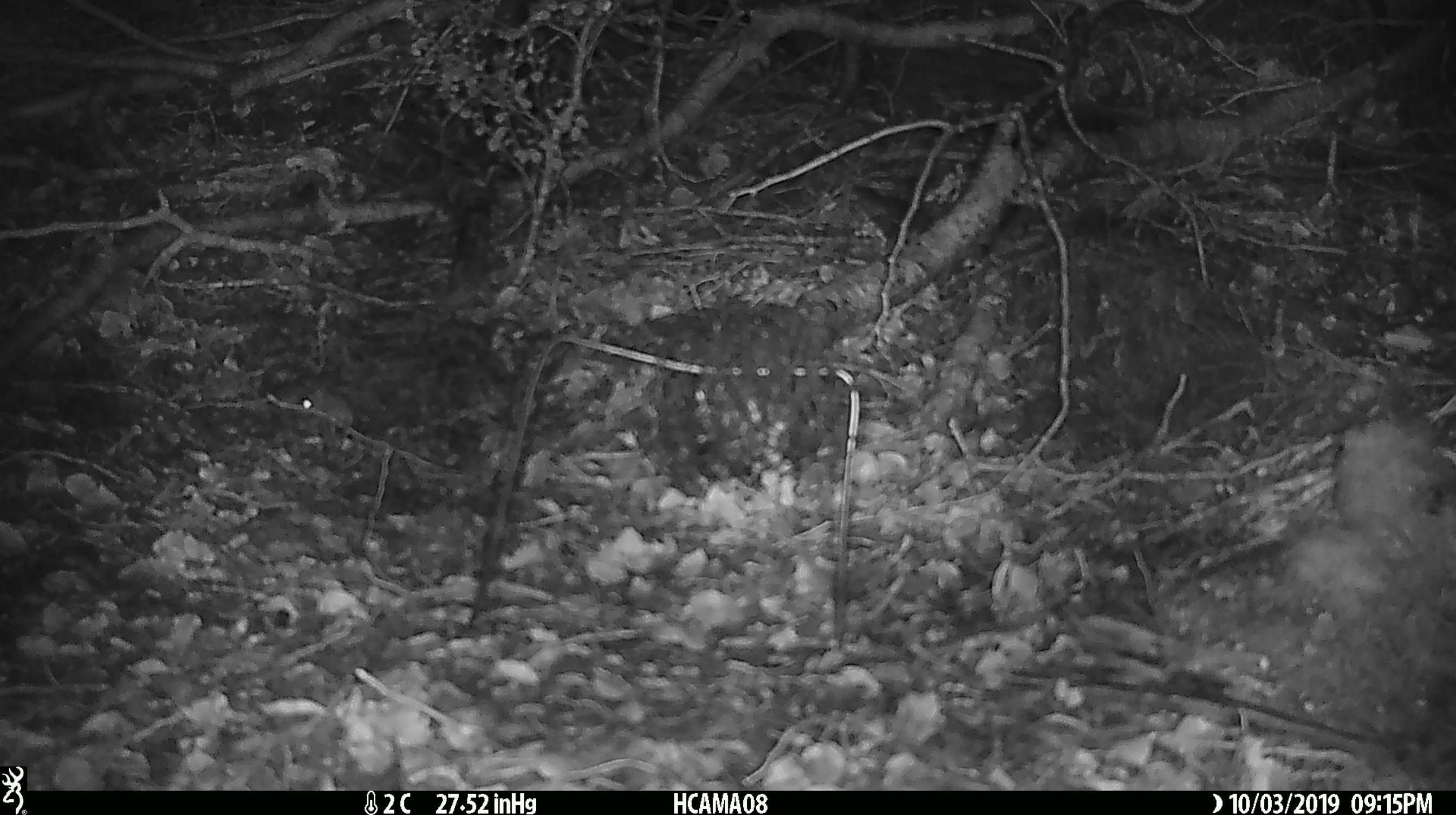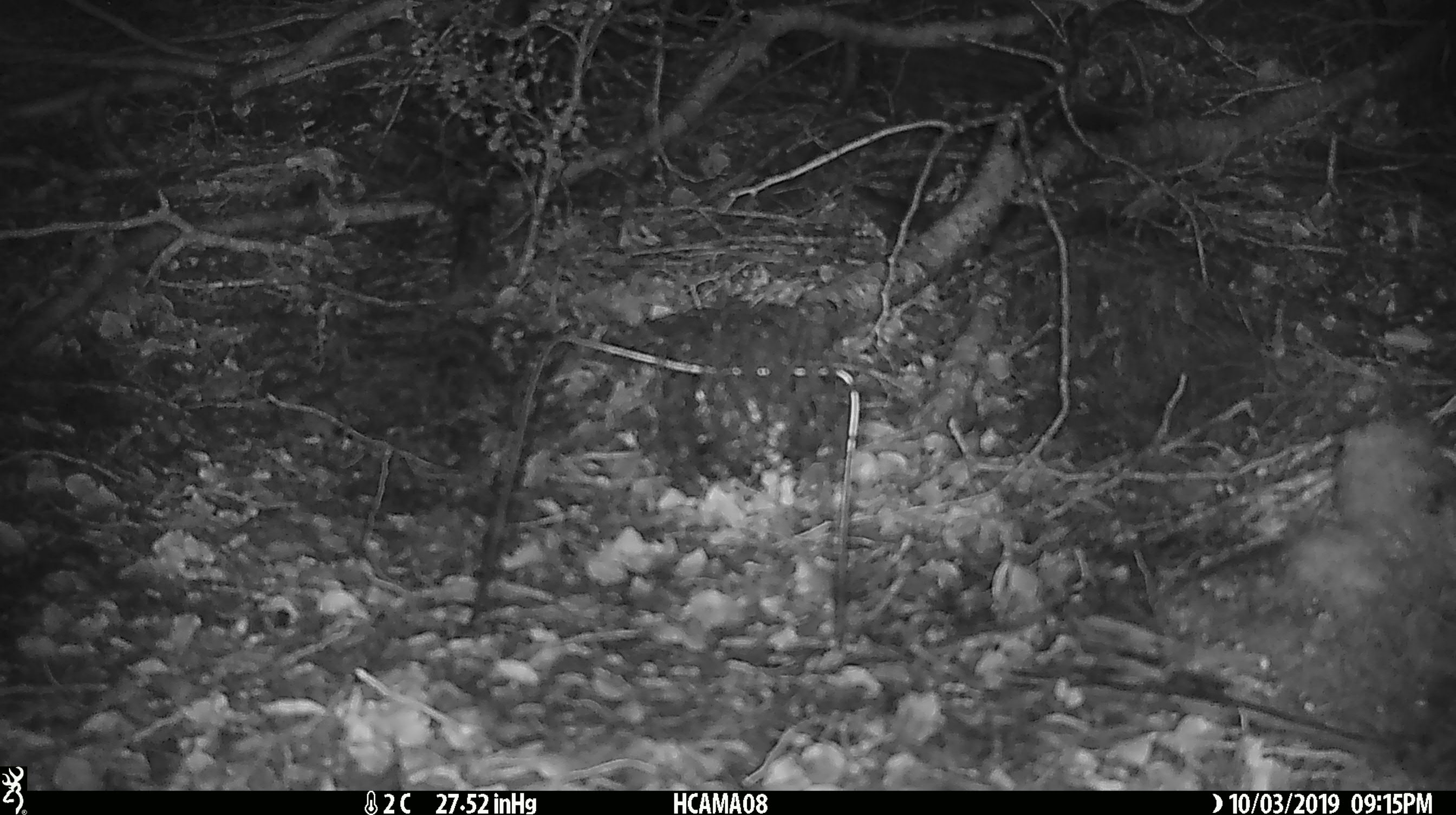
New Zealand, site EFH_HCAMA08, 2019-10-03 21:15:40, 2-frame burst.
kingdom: Animalia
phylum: Chordata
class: Mammalia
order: Rodentia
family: Muridae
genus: Mus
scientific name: Mus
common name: mouse